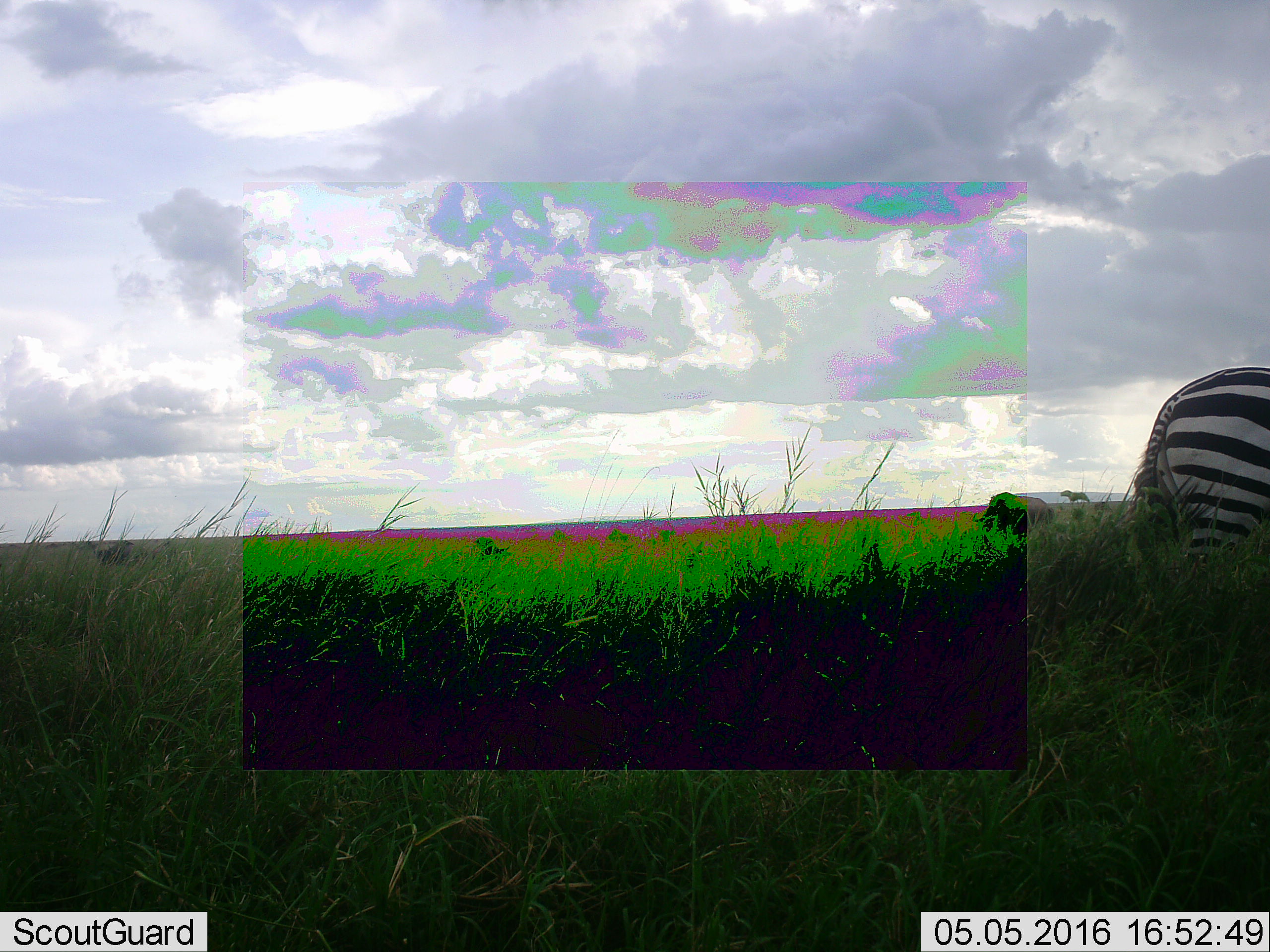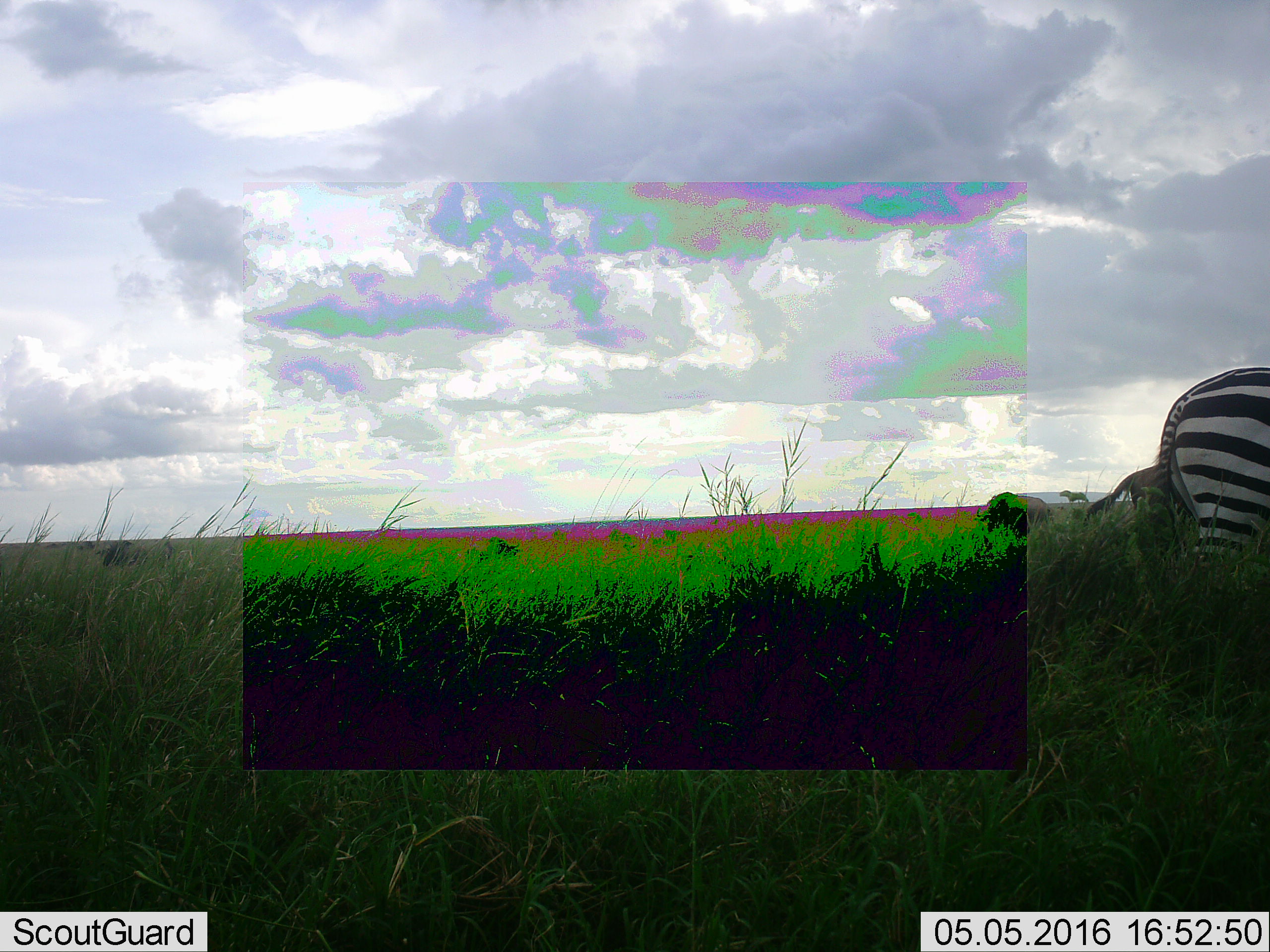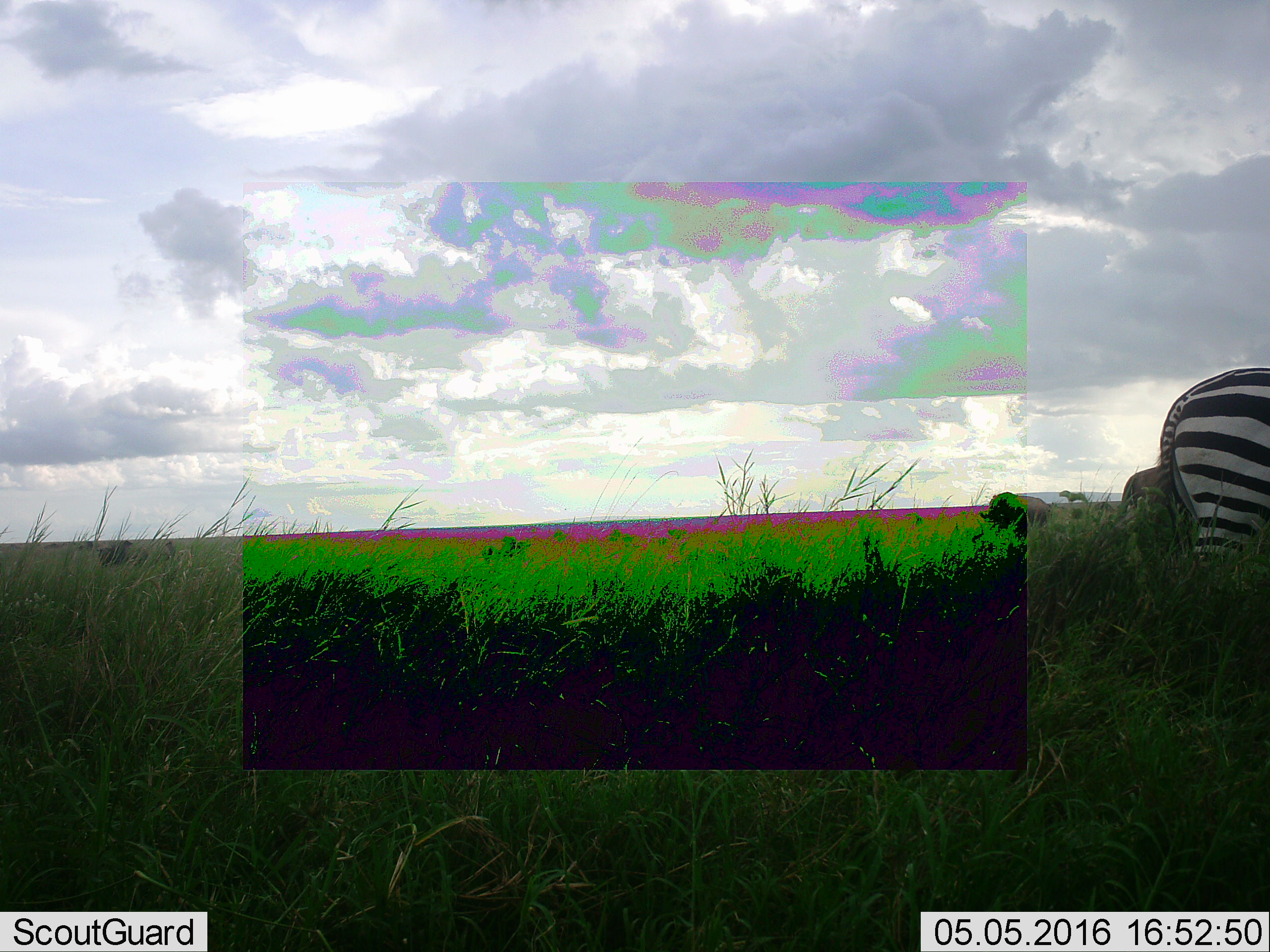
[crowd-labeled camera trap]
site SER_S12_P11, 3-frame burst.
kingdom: Animalia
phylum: Chordata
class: Mammalia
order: Perissodactyla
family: Equidae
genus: Equus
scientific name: Equus quagga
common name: plains zebra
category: zebraplains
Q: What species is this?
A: Zebraplains (plains zebra) (Equus quagga).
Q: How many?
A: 1.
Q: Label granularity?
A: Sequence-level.